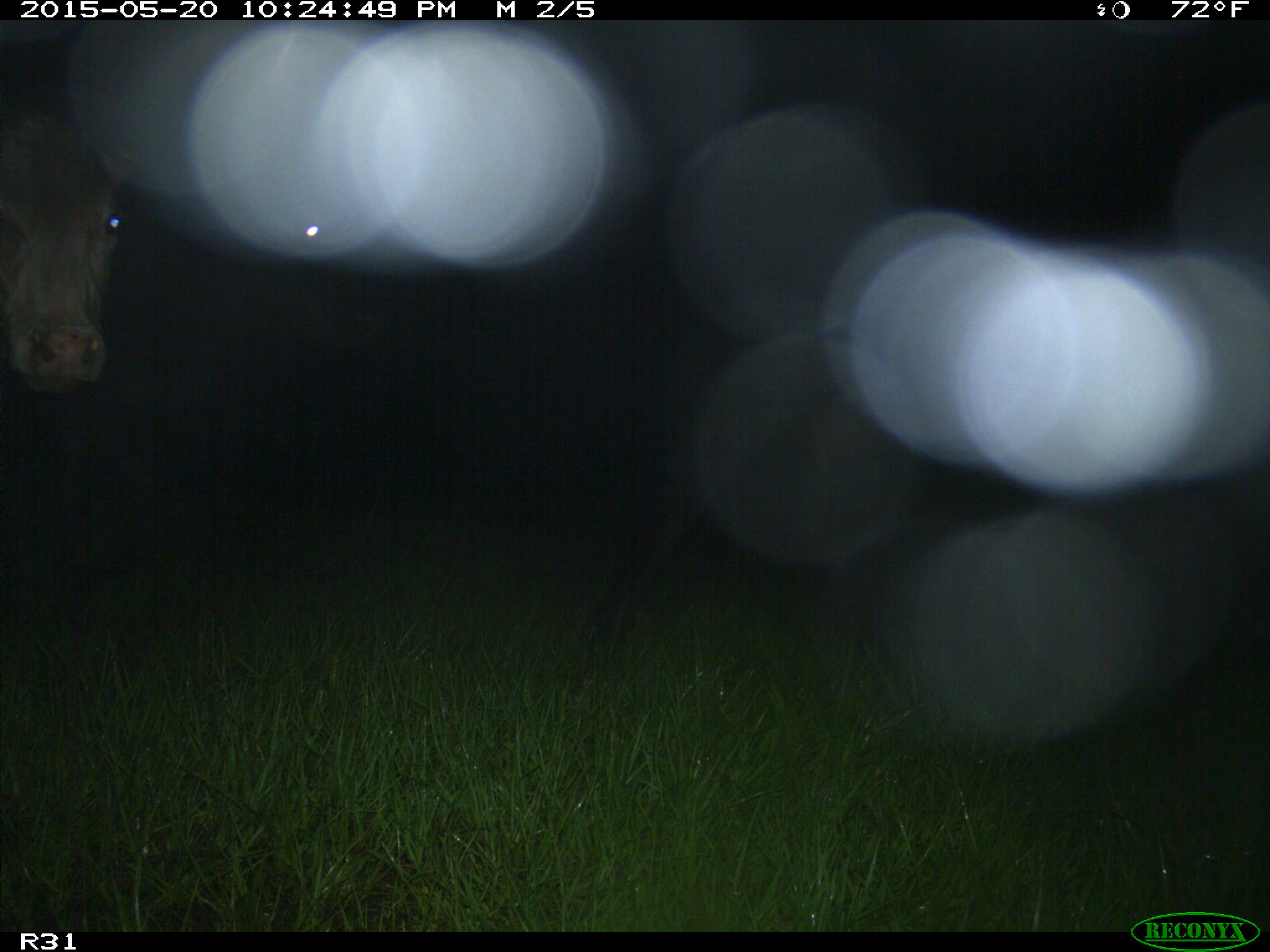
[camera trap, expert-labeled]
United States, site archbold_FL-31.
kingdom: Animalia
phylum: Chordata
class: Mammalia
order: Artiodactyla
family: Bovidae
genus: Bos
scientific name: Bos taurus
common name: domestic cow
Bos taurus (domestic cow).